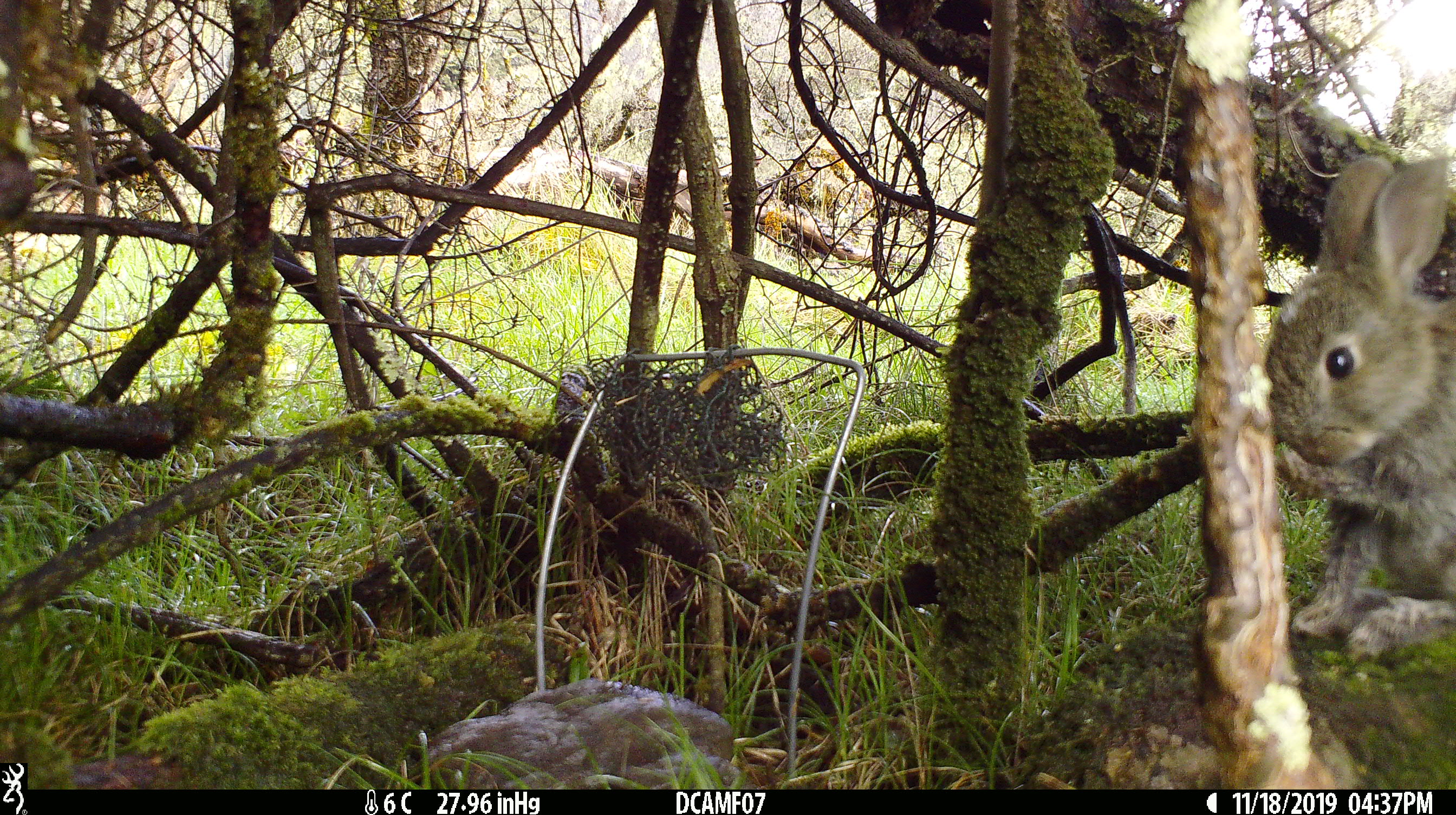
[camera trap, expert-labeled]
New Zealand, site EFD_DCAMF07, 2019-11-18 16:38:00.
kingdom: Animalia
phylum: Chordata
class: Mammalia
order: Lagomorpha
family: Leporidae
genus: Oryctolagus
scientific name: Oryctolagus cuniculus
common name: european rabbit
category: rabbit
Rabbit (european rabbit) (Oryctolagus cuniculus).